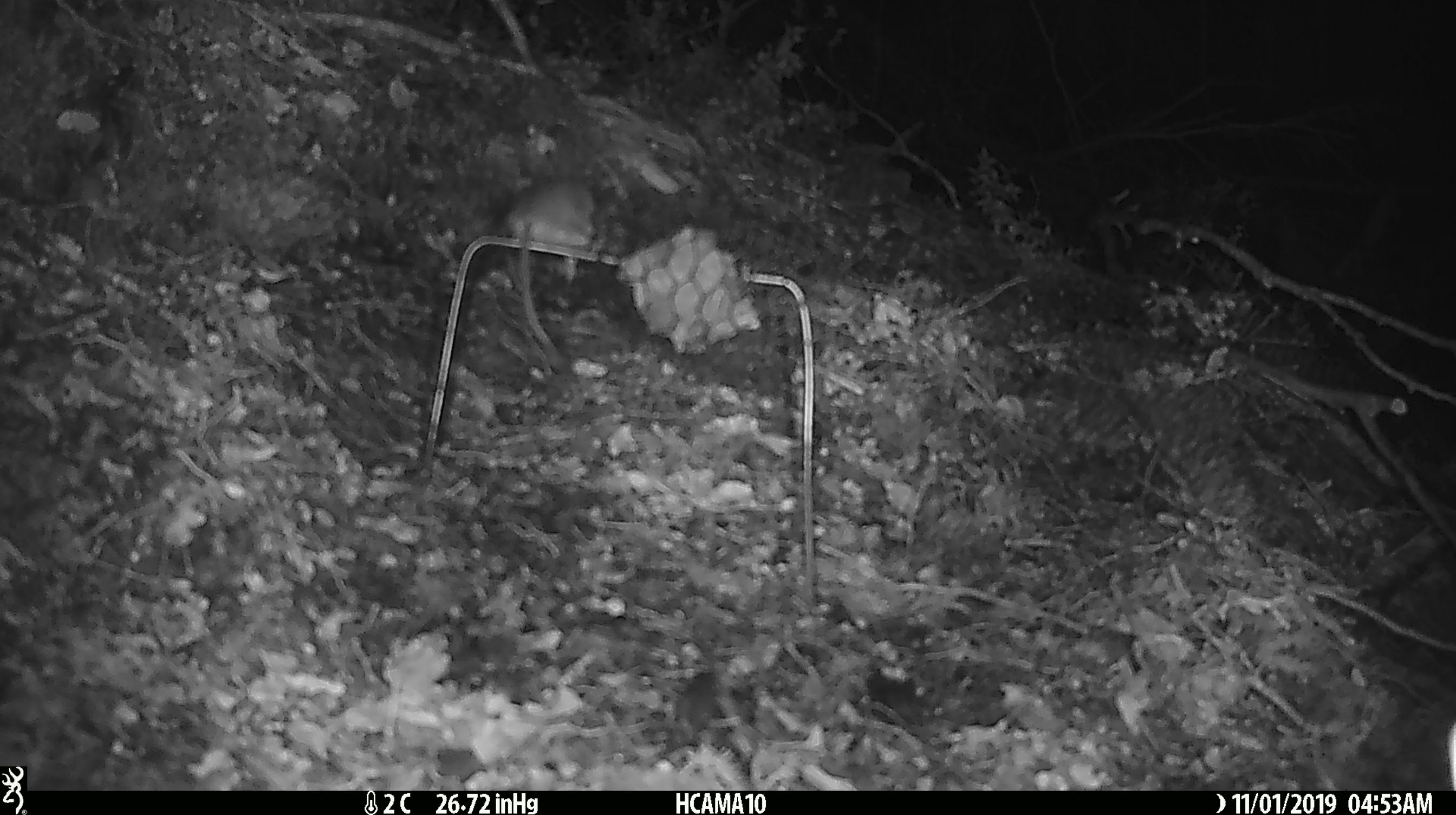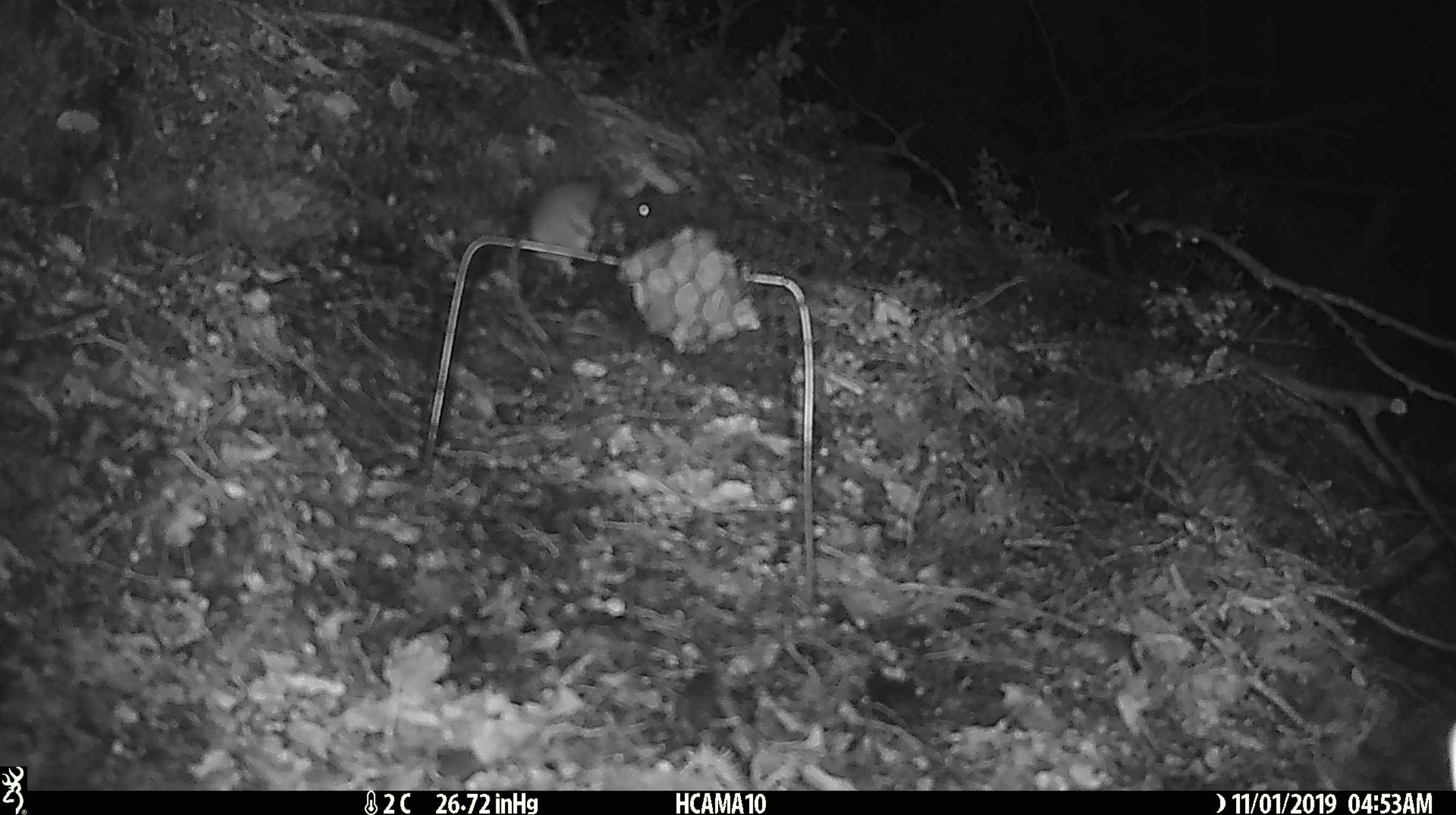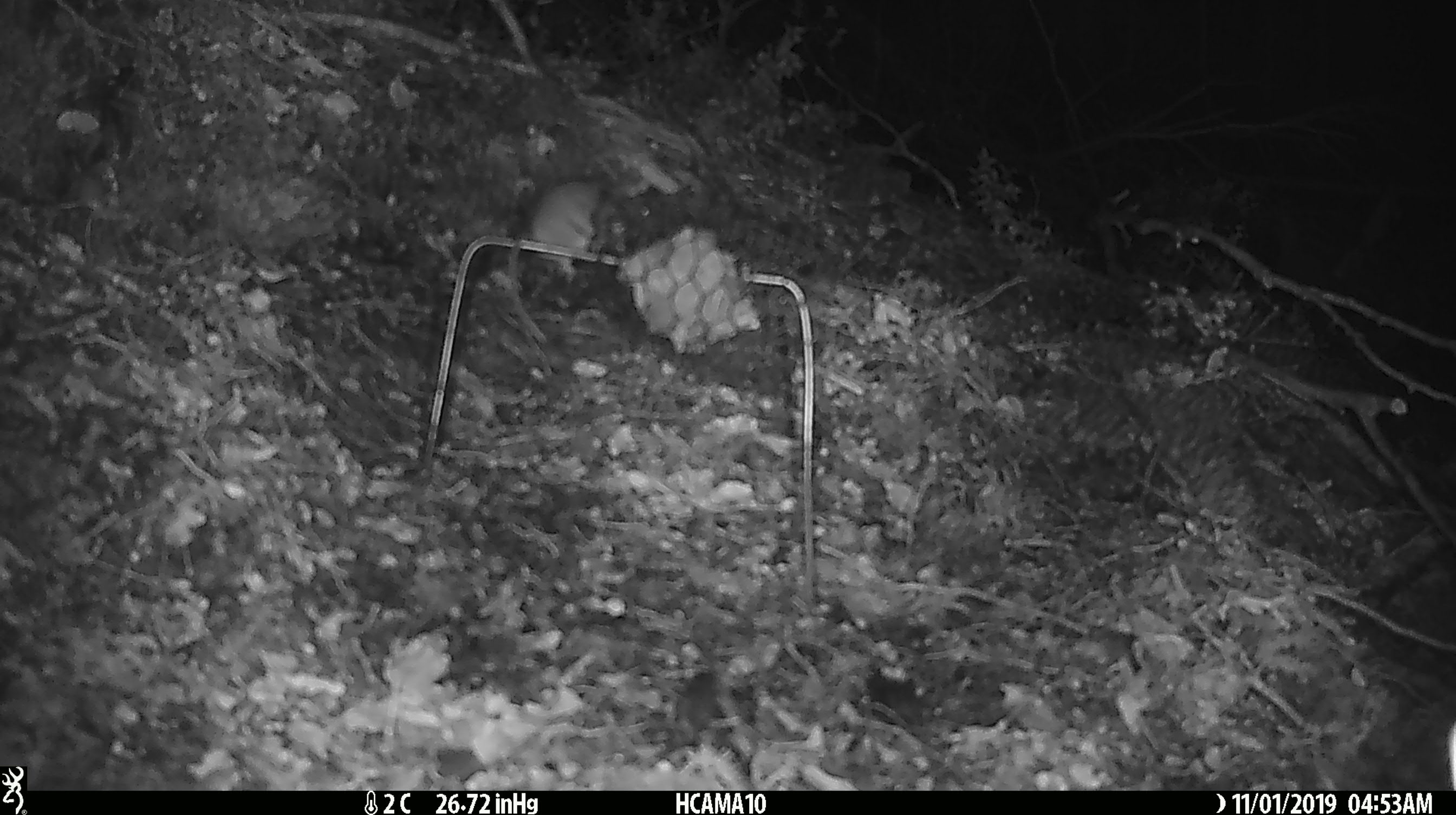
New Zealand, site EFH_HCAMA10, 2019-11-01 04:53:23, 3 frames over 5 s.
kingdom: Animalia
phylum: Chordata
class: Mammalia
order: Rodentia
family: Muridae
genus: Mus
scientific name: Mus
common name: mouse